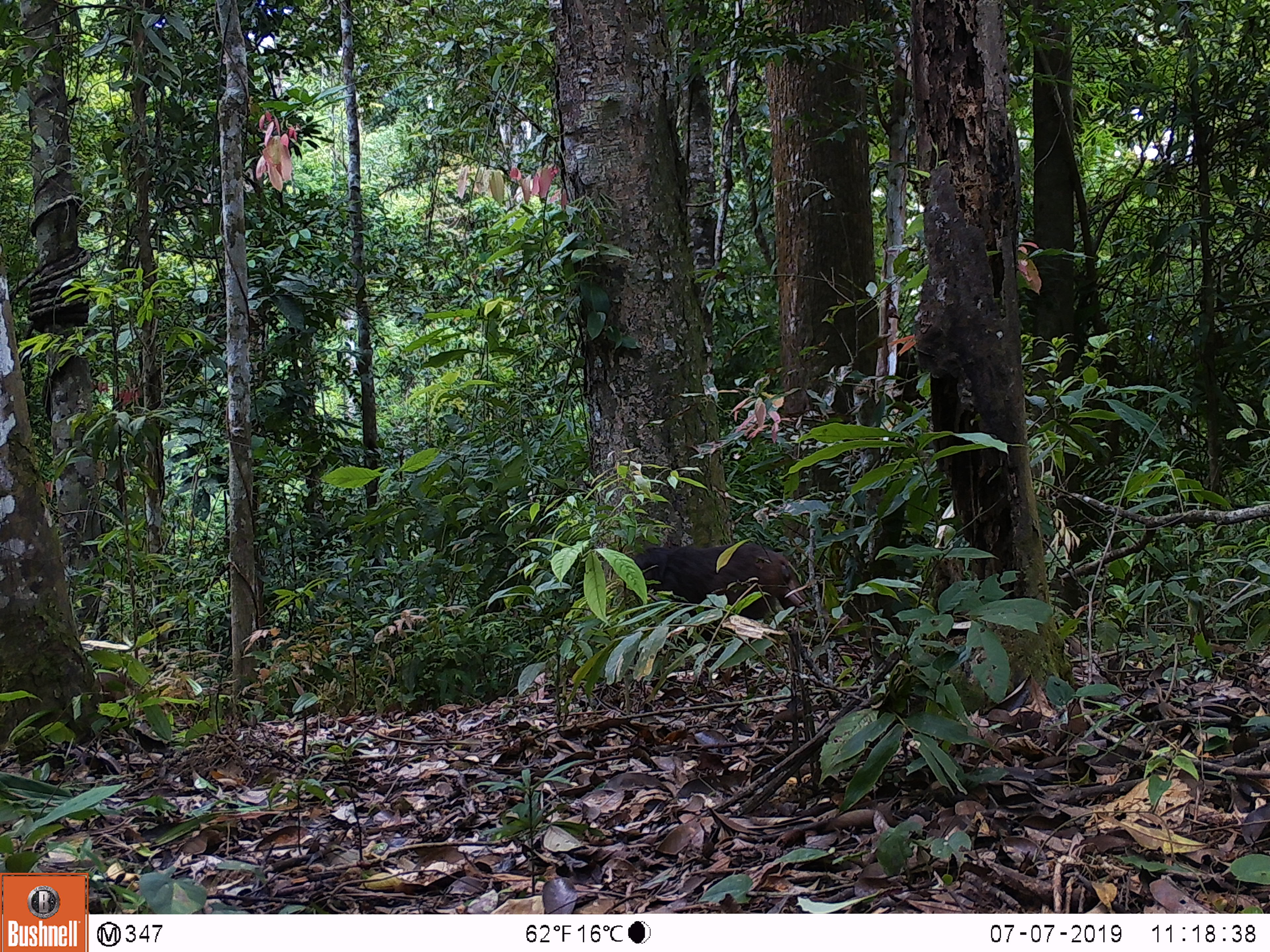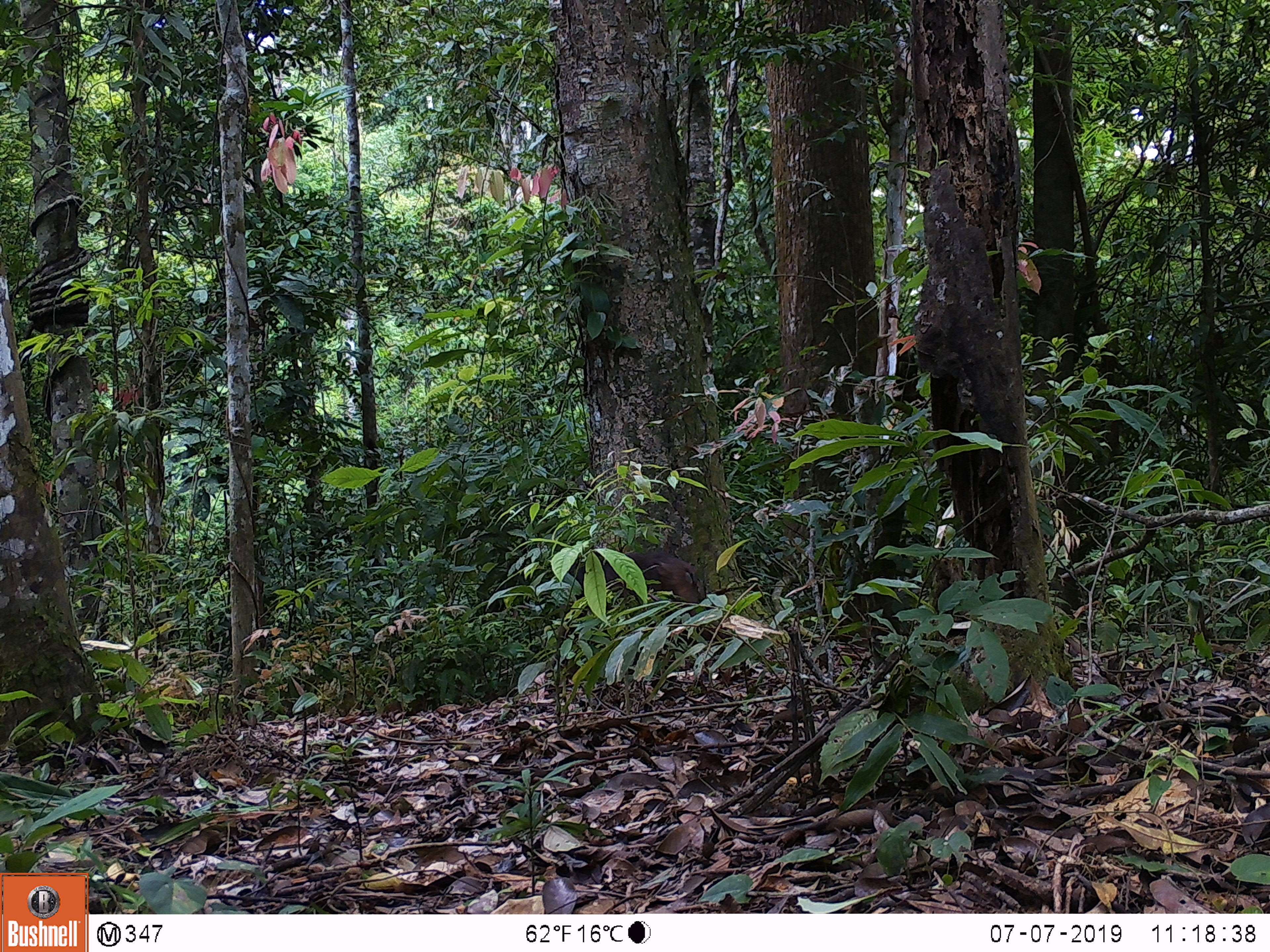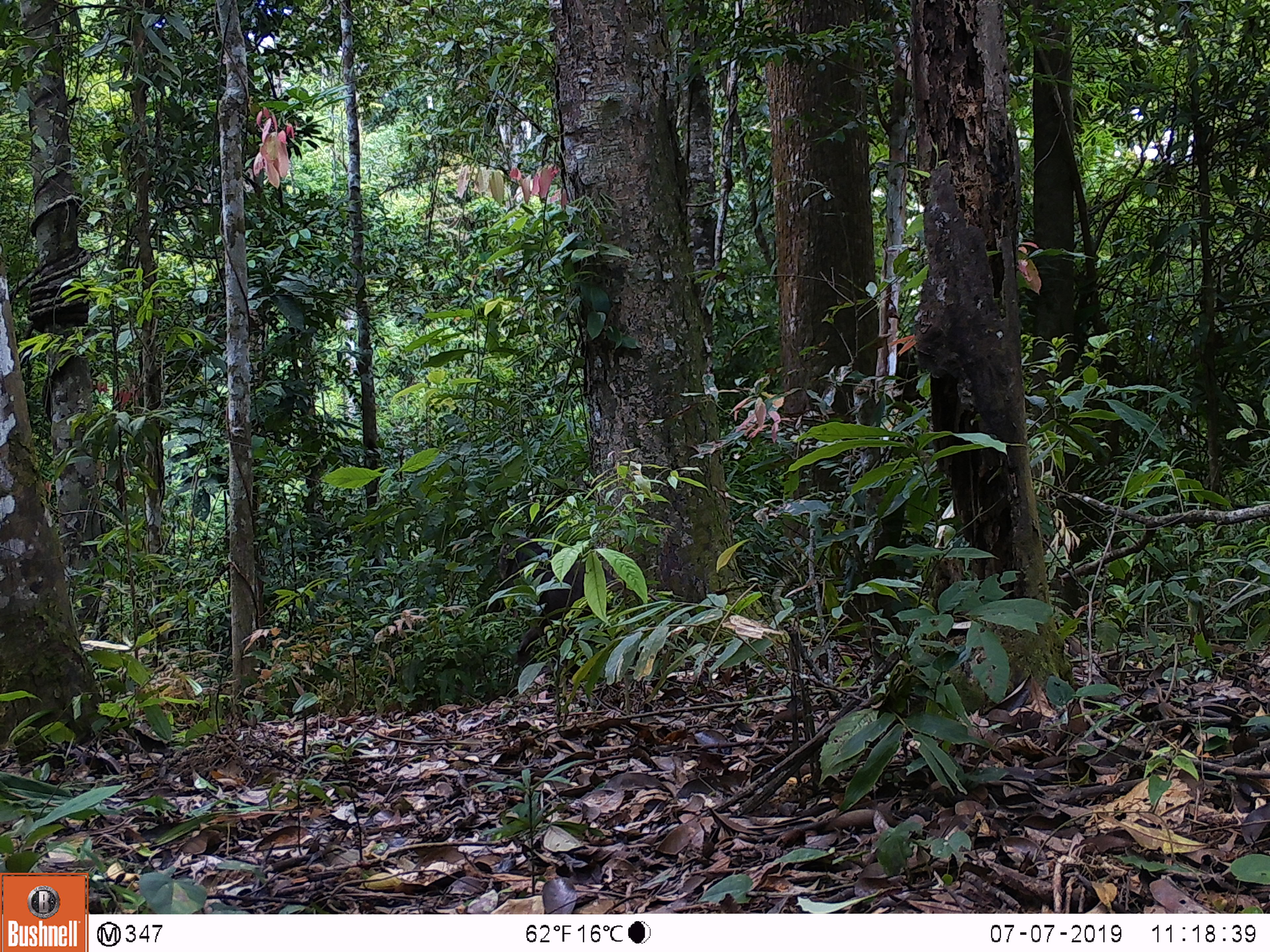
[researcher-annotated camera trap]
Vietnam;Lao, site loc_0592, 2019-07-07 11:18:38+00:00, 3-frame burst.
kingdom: Animalia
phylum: Chordata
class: Mammalia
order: Primates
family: Cercopithecidae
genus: Macaca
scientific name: Macaca arctoides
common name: stump-tailed macaque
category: stump tailed macaque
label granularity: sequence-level